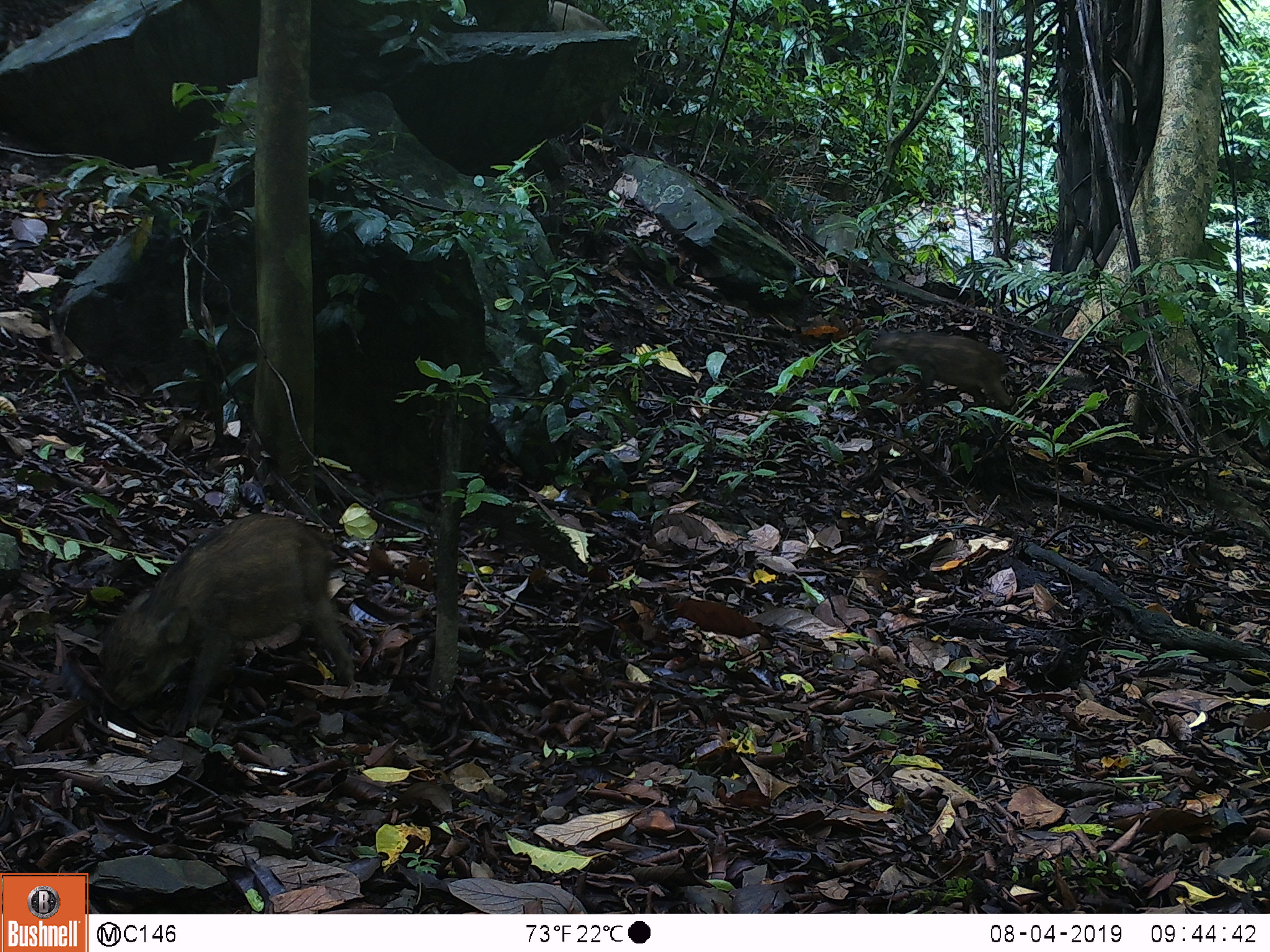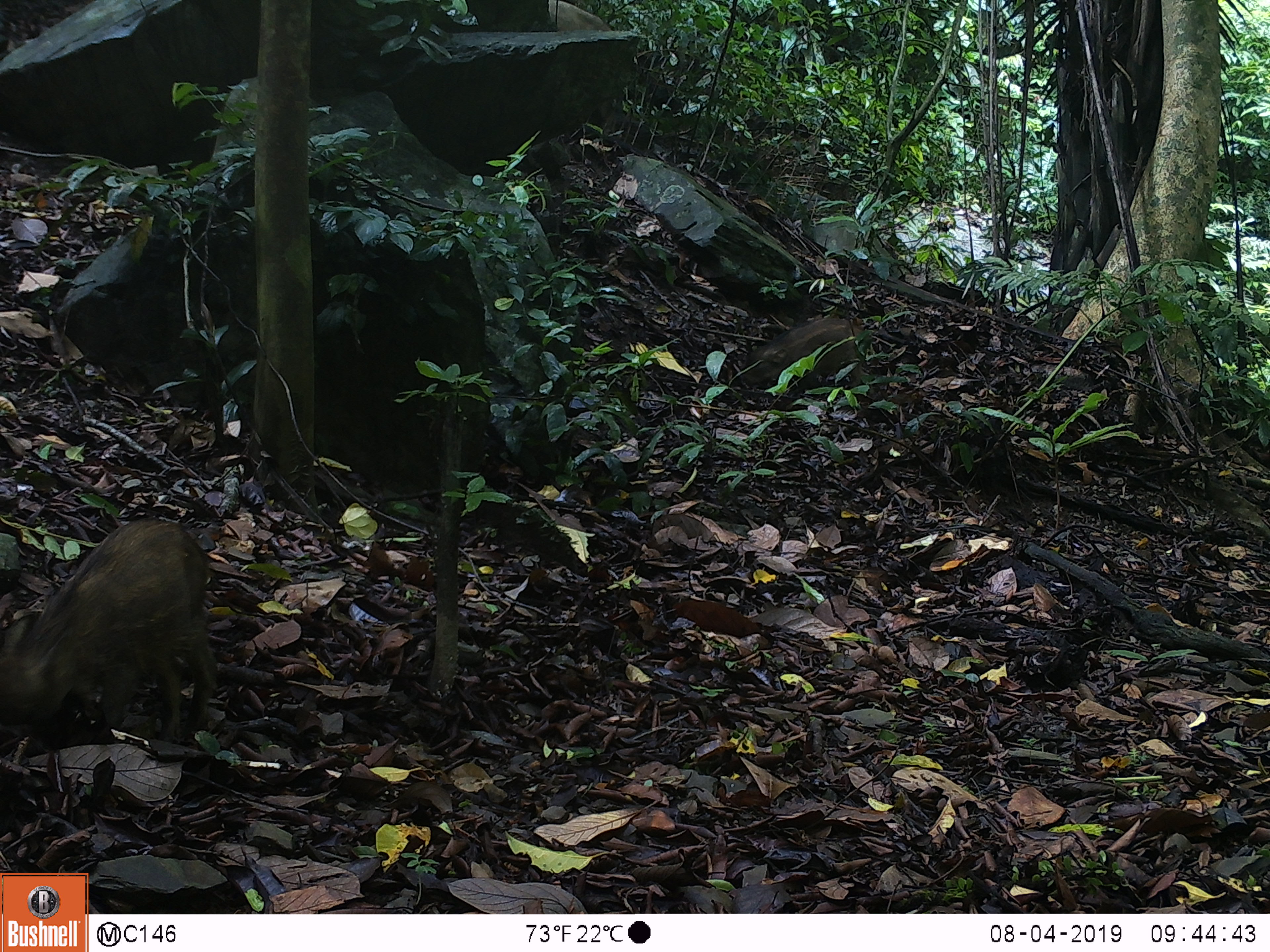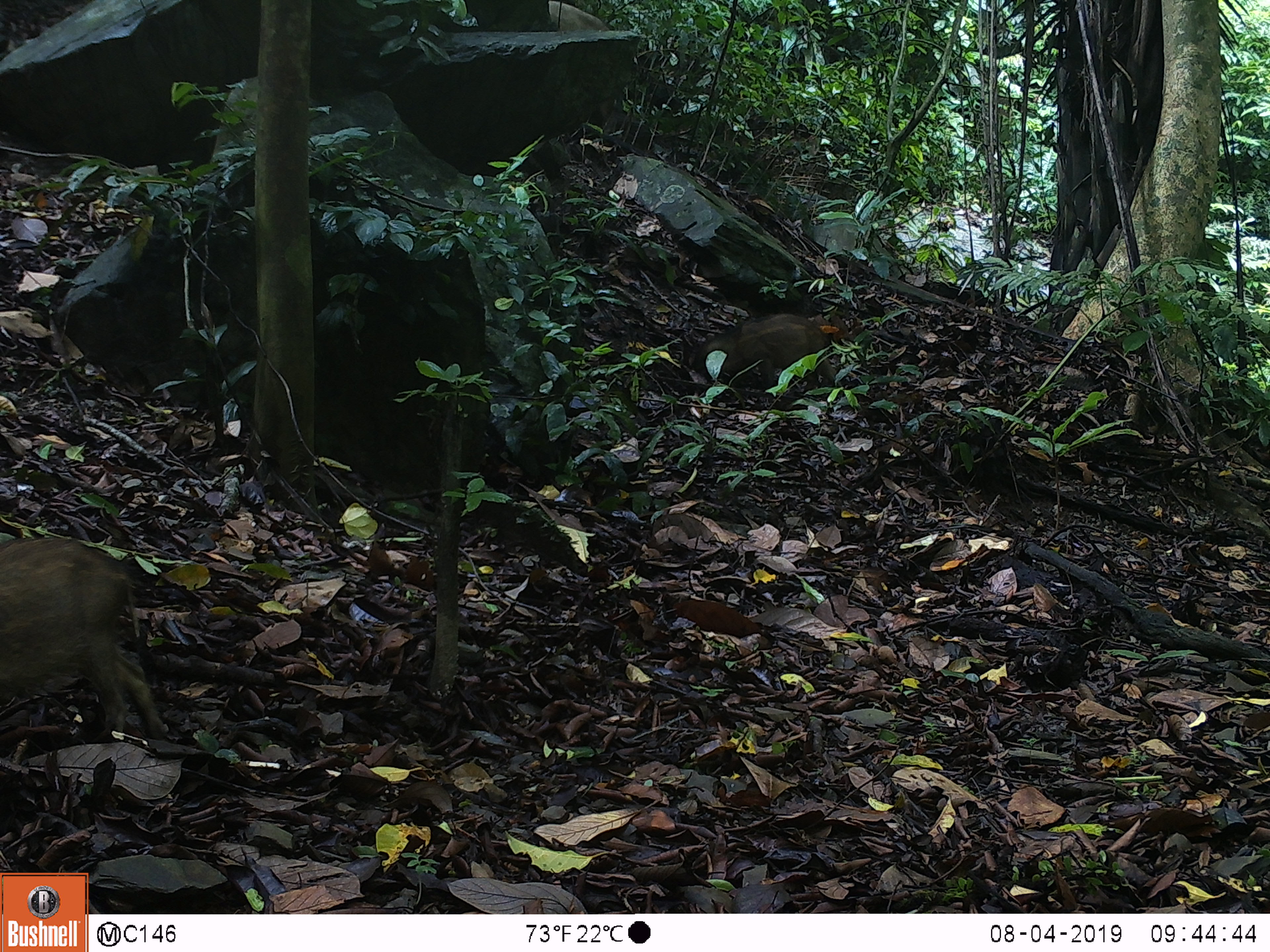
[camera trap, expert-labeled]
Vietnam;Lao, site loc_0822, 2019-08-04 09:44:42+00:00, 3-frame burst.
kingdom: Animalia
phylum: Chordata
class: Mammalia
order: Artiodactyla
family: Suidae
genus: Sus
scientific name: Sus scrofa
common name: eurasian wild pig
Eurasian wild pig (Sus scrofa). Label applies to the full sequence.